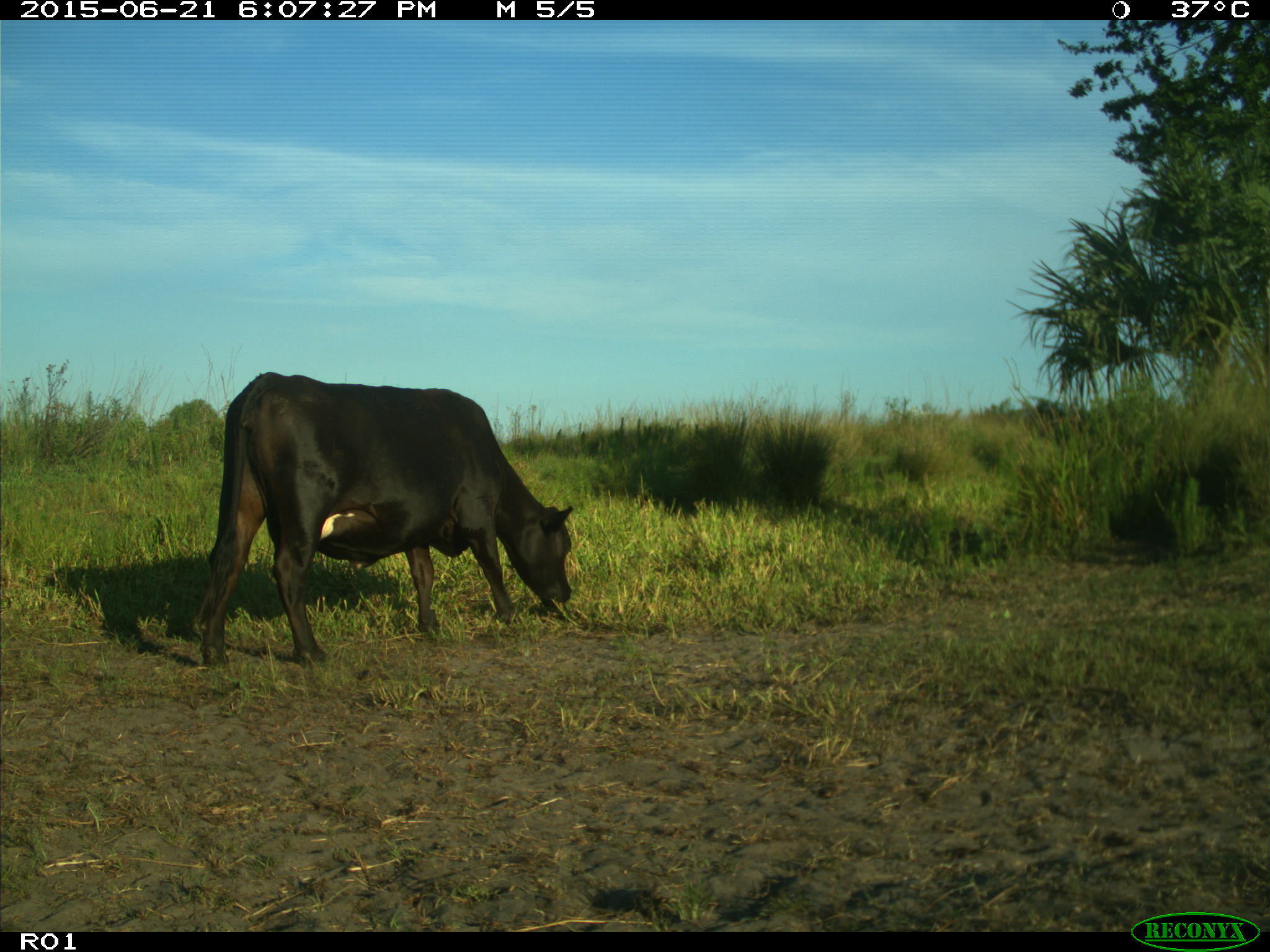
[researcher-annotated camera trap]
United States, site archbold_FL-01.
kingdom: Animalia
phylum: Chordata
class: Mammalia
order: Artiodactyla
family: Bovidae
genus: Bos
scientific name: Bos taurus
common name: domestic cow